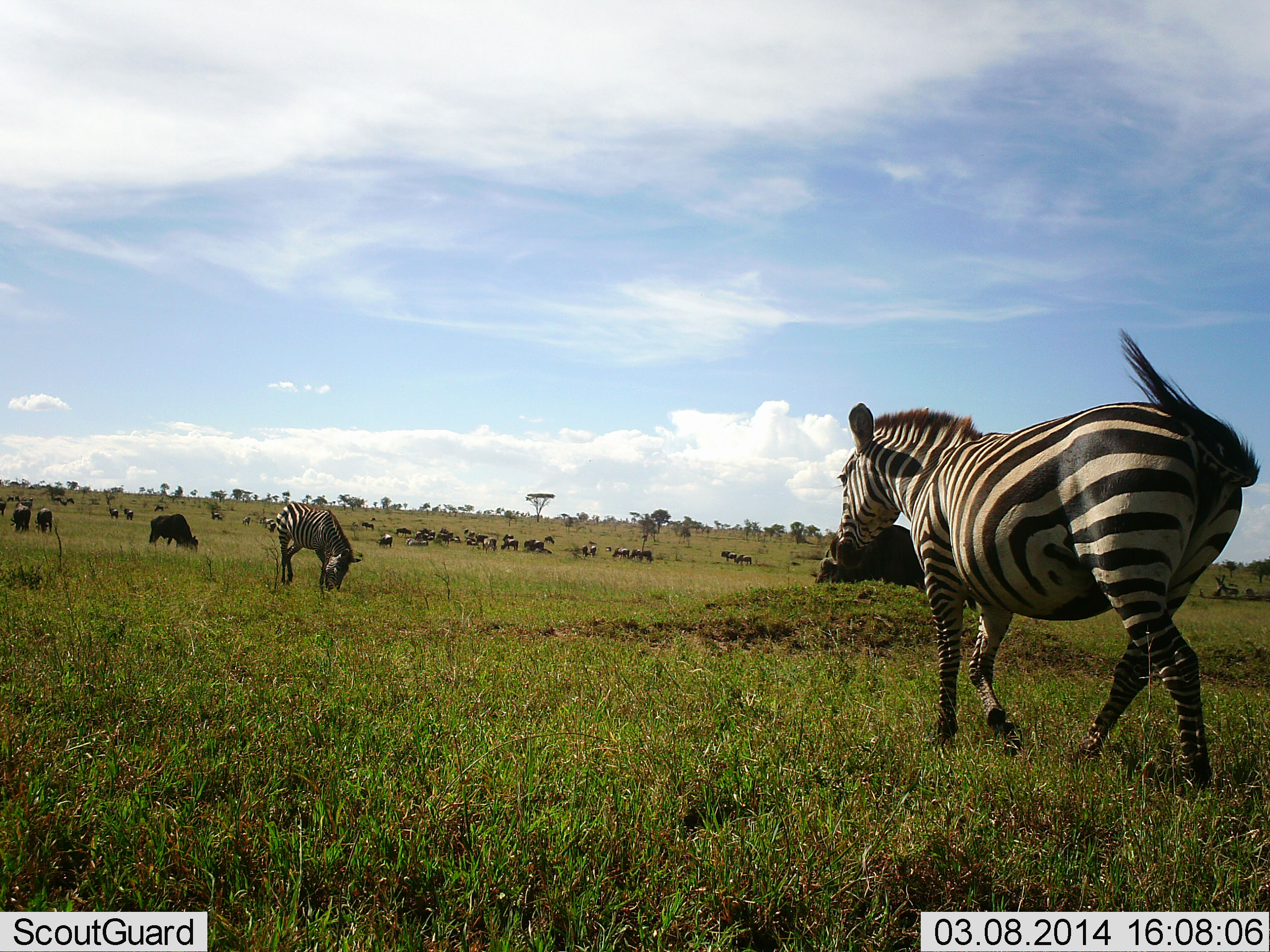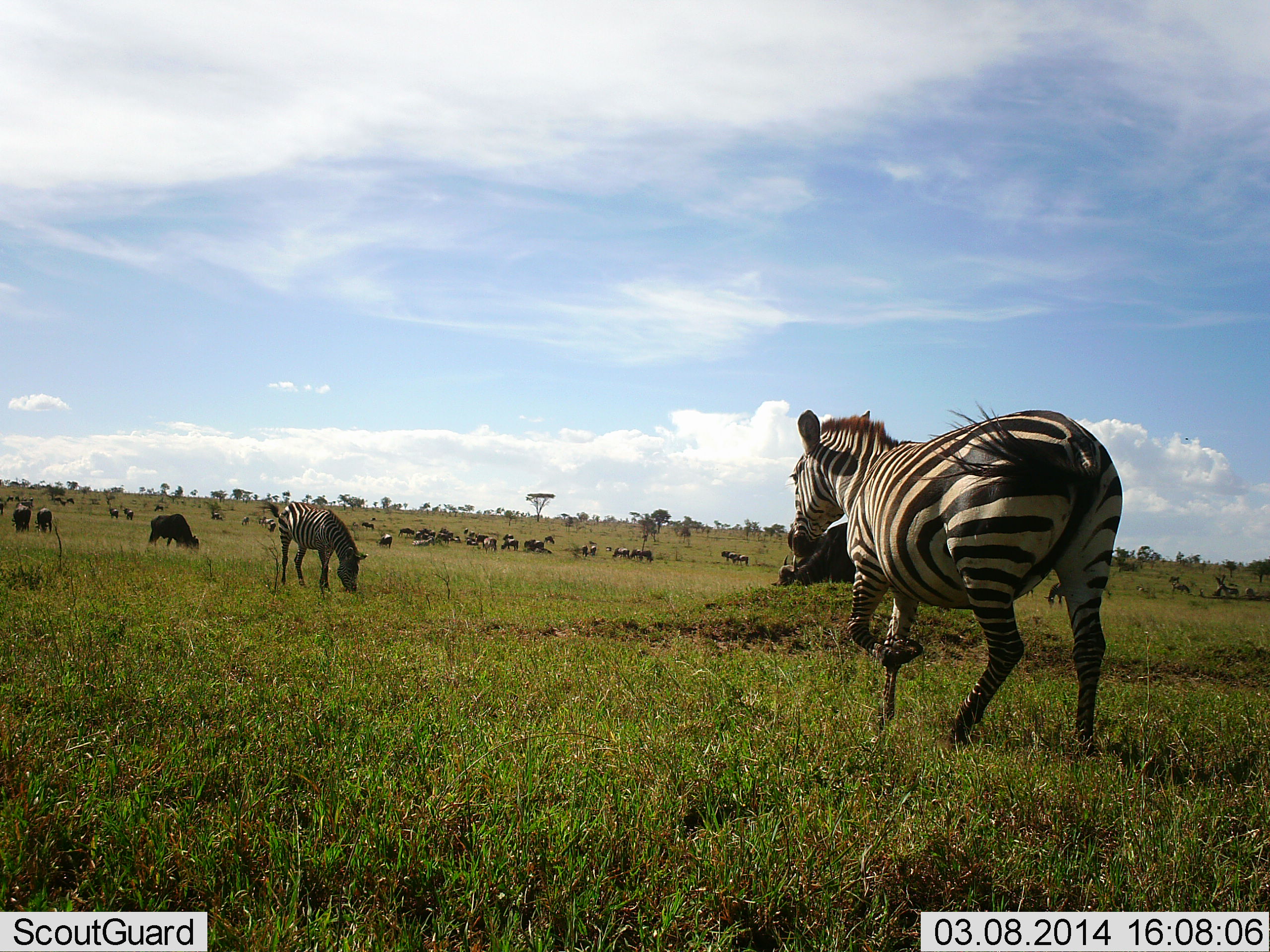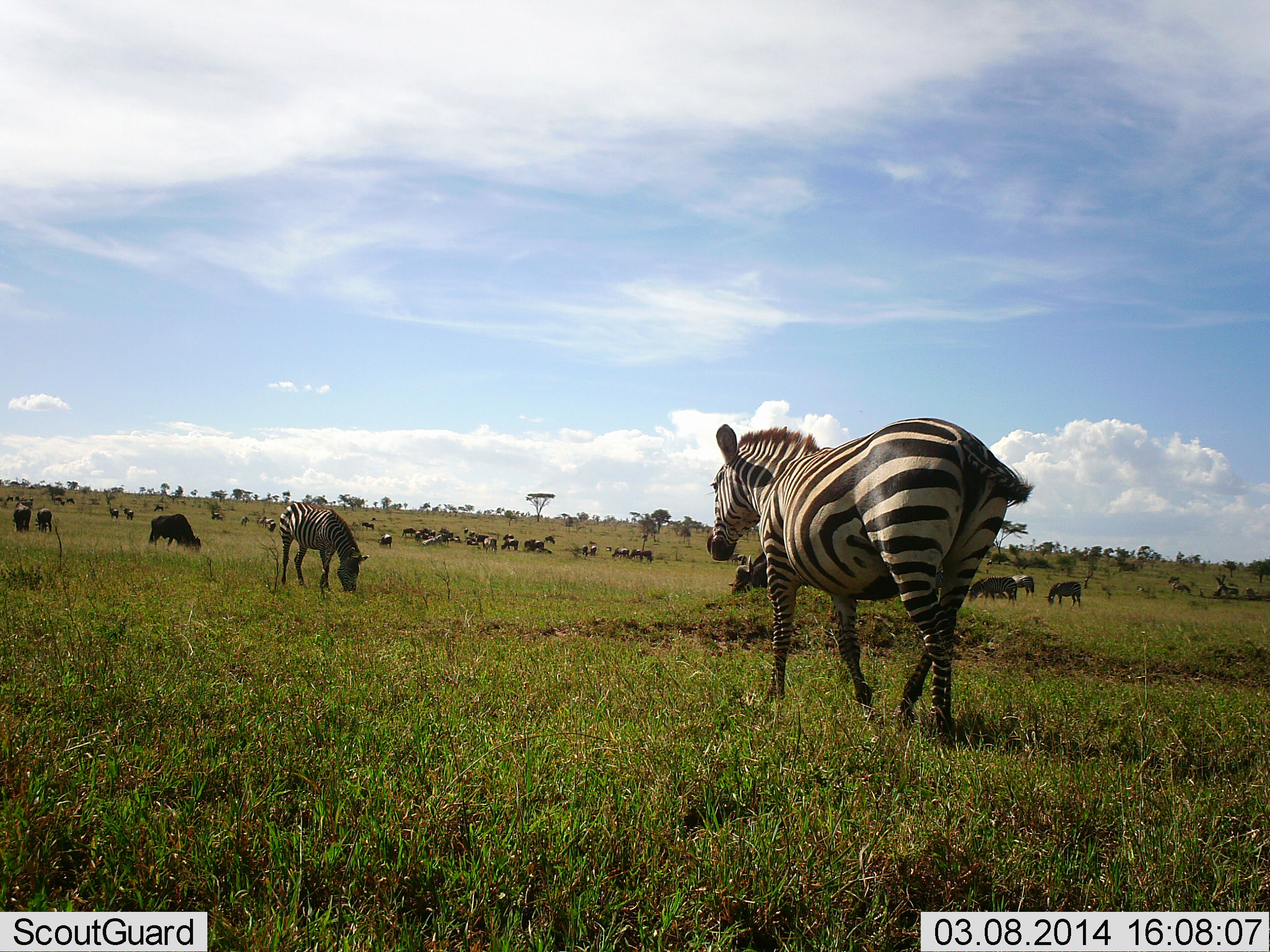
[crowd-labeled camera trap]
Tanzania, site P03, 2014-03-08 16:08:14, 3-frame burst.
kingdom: Animalia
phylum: Chordata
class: Mammalia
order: Artiodactyla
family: Bovidae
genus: Connochaetes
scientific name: Connochaetes taurinus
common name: blue wildebeest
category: wildebeest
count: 11-50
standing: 36%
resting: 9%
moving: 36%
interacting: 0%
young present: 0%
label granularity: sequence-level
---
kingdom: Animalia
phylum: Chordata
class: Mammalia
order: Perissodactyla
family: Equidae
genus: Equus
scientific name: Equus quagga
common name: plains zebra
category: zebra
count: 2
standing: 33%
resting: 6%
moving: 83%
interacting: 6%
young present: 0%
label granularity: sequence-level